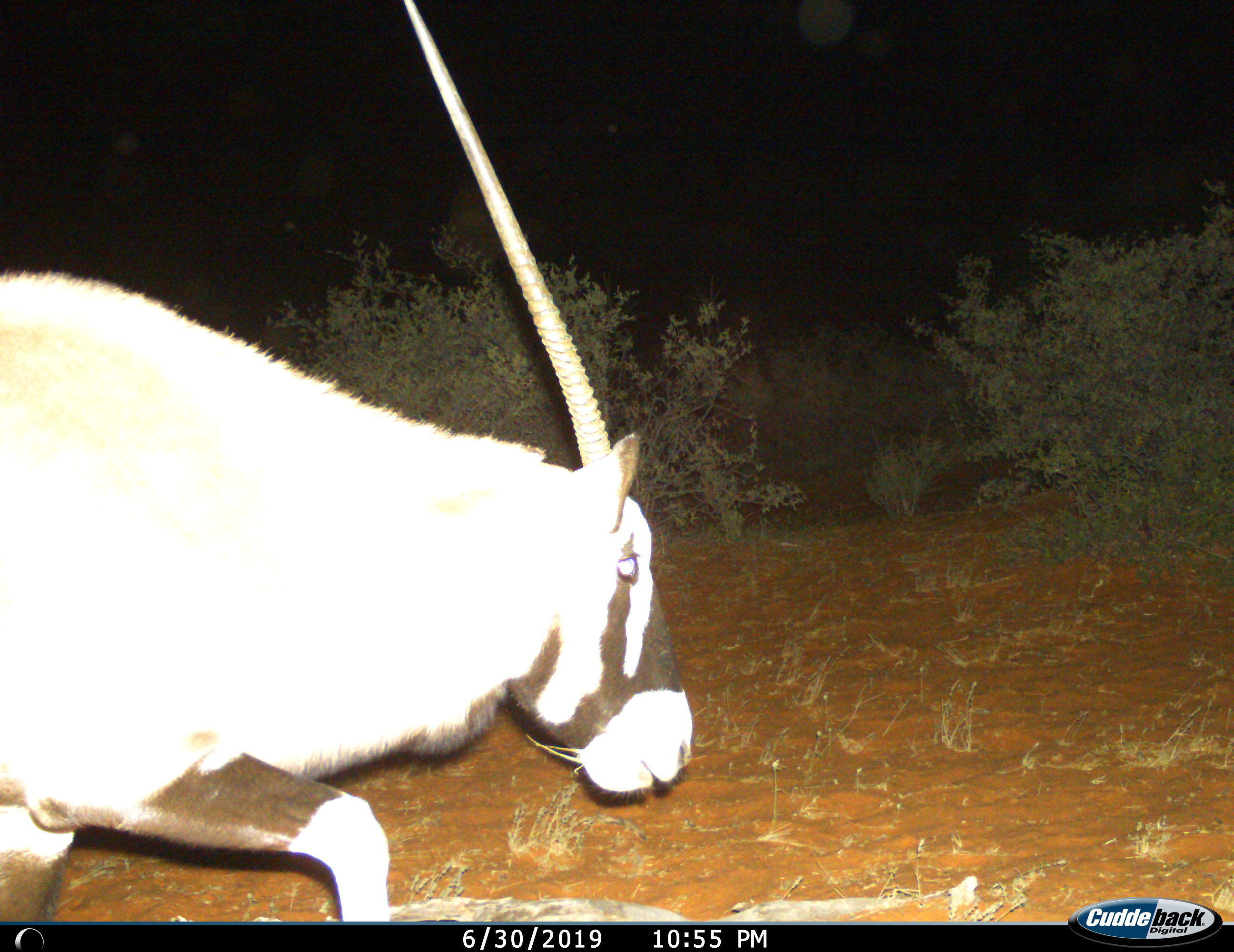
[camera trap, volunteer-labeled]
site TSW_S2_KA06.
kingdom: Animalia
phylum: Chordata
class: Mammalia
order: Artiodactyla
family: Bovidae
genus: Oryx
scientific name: Oryx gazella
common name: gemsbok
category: oryx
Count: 1.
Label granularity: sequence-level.